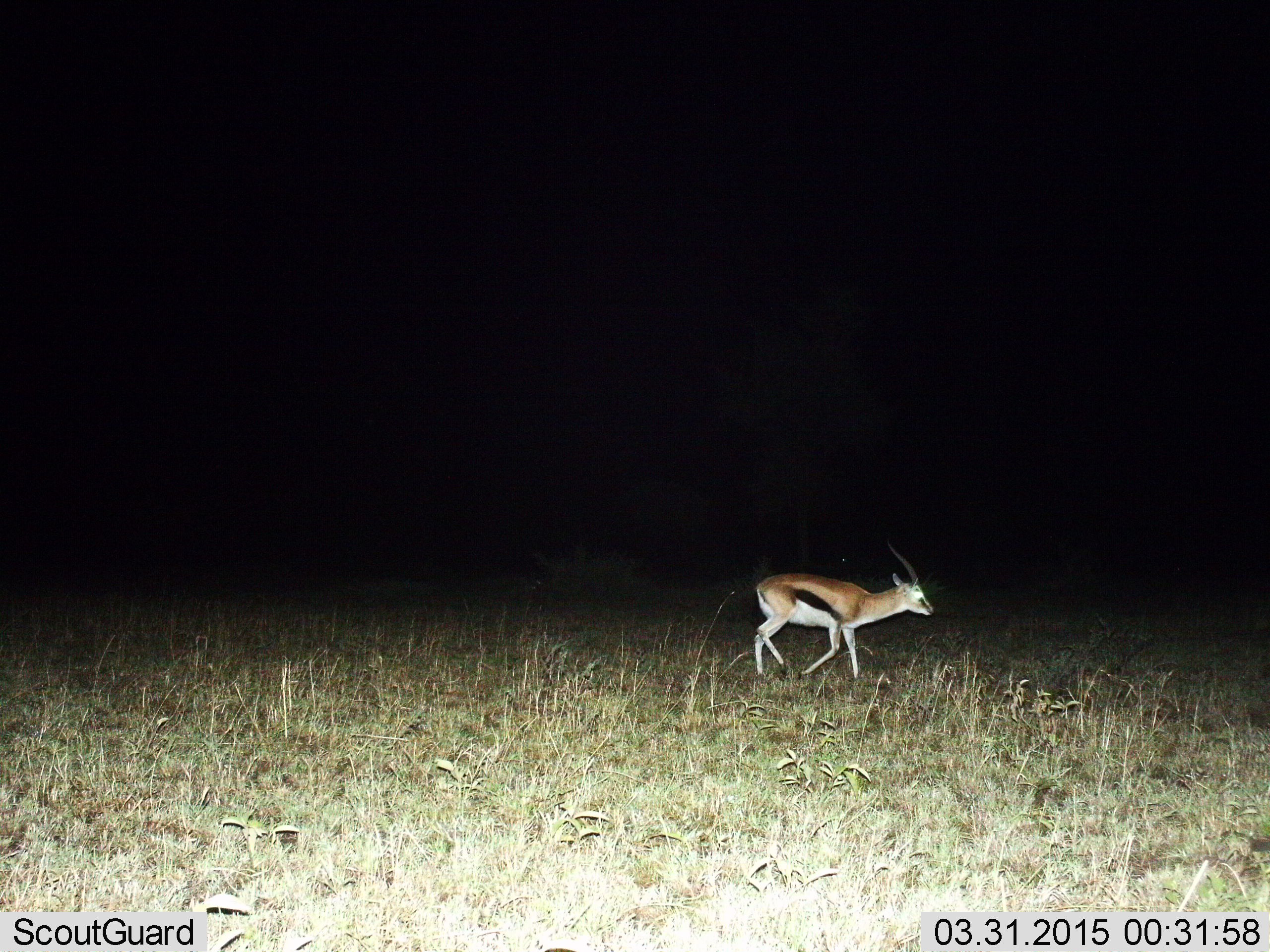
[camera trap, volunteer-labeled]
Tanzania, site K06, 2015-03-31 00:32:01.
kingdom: Animalia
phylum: Chordata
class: Mammalia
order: Artiodactyla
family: Bovidae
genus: Eudorcas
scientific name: Eudorcas thomsonii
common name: thomson's gazelle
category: gazellethomsons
Gazellethomsons (thomson's gazelle) (Eudorcas thomsonii), count 1. Behavior (volunteer vote fractions): standing 0%, resting 0%, moving 100%, interacting 0%. Young present (vote fraction): 0%. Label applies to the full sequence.